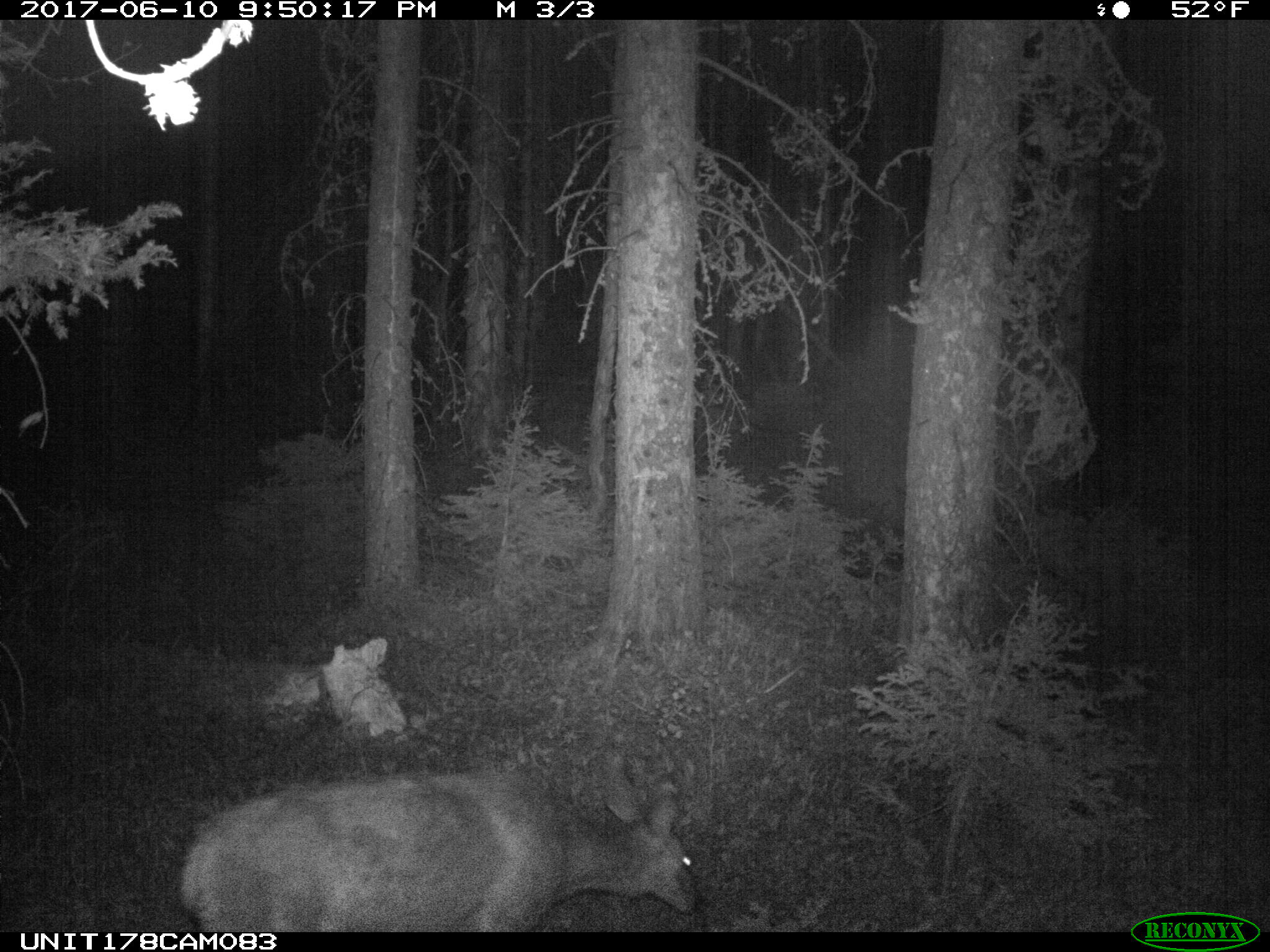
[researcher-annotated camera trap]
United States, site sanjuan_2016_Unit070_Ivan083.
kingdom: Animalia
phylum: Chordata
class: Mammalia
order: Artiodactyla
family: Cervidae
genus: Odocoileus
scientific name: Odocoileus hemionus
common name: mule deer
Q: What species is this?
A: Odocoileus hemionus (mule deer).